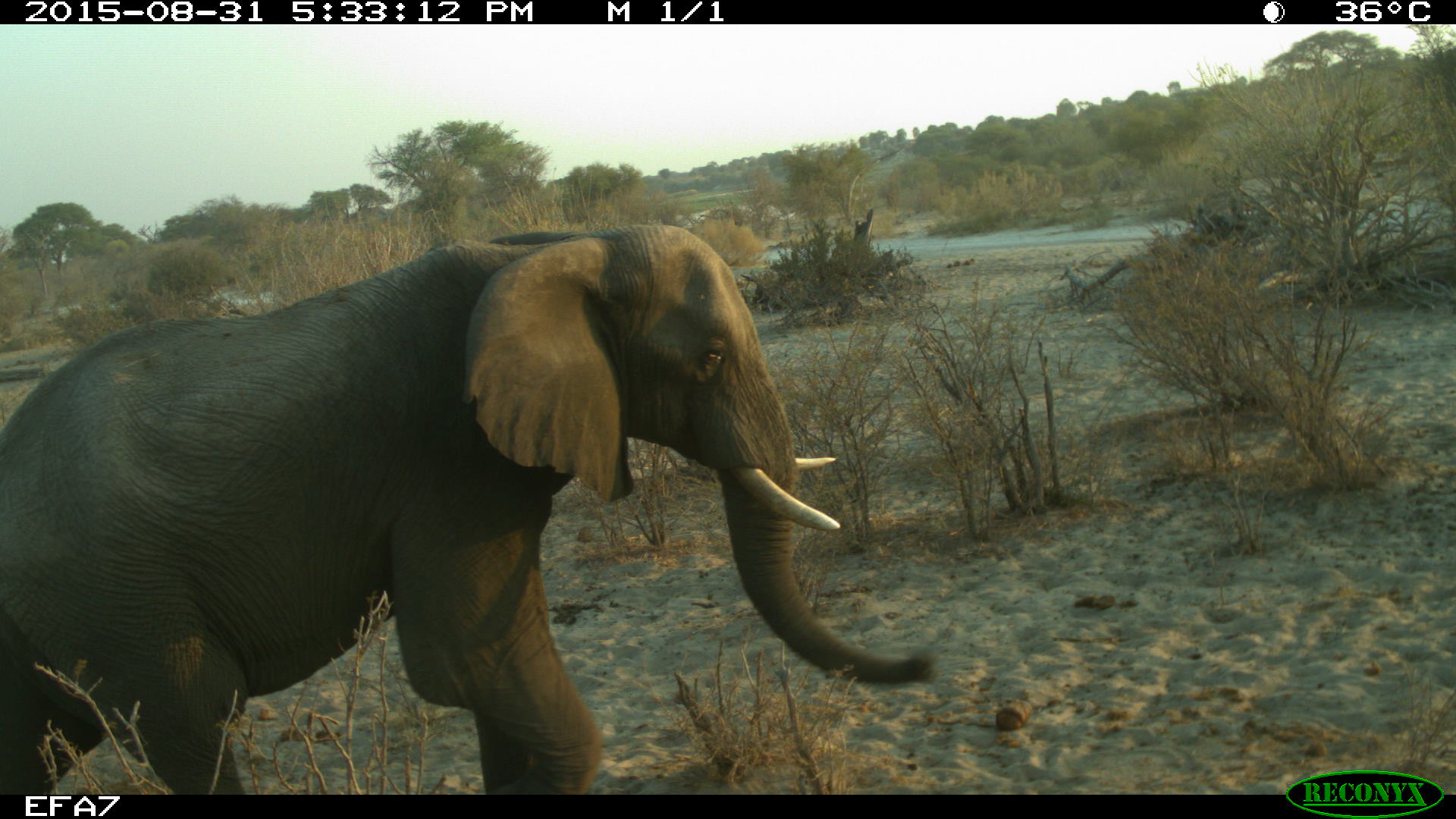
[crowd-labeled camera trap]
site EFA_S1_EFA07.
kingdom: Animalia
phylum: Chordata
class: Mammalia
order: Proboscidea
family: Elephantidae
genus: Loxodonta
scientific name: Loxodonta africana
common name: african bush elephant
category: elephant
Elephant (african bush elephant) (Loxodonta africana), count 1. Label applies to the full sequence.